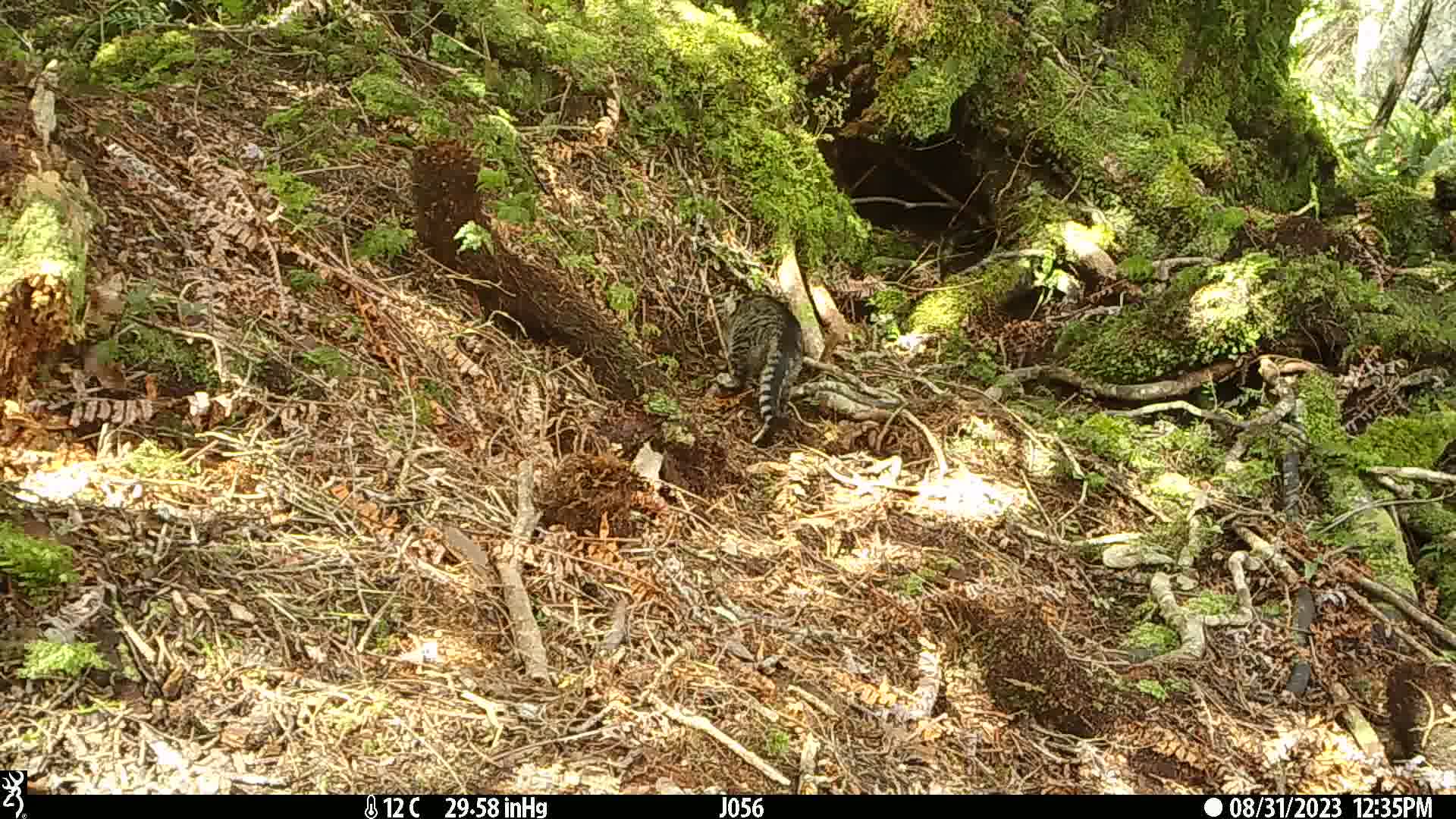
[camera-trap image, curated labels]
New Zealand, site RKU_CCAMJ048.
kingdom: Animalia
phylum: Chordata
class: Mammalia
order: Carnivora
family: Felidae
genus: Felis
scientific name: Felis catus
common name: domestic cat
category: cat